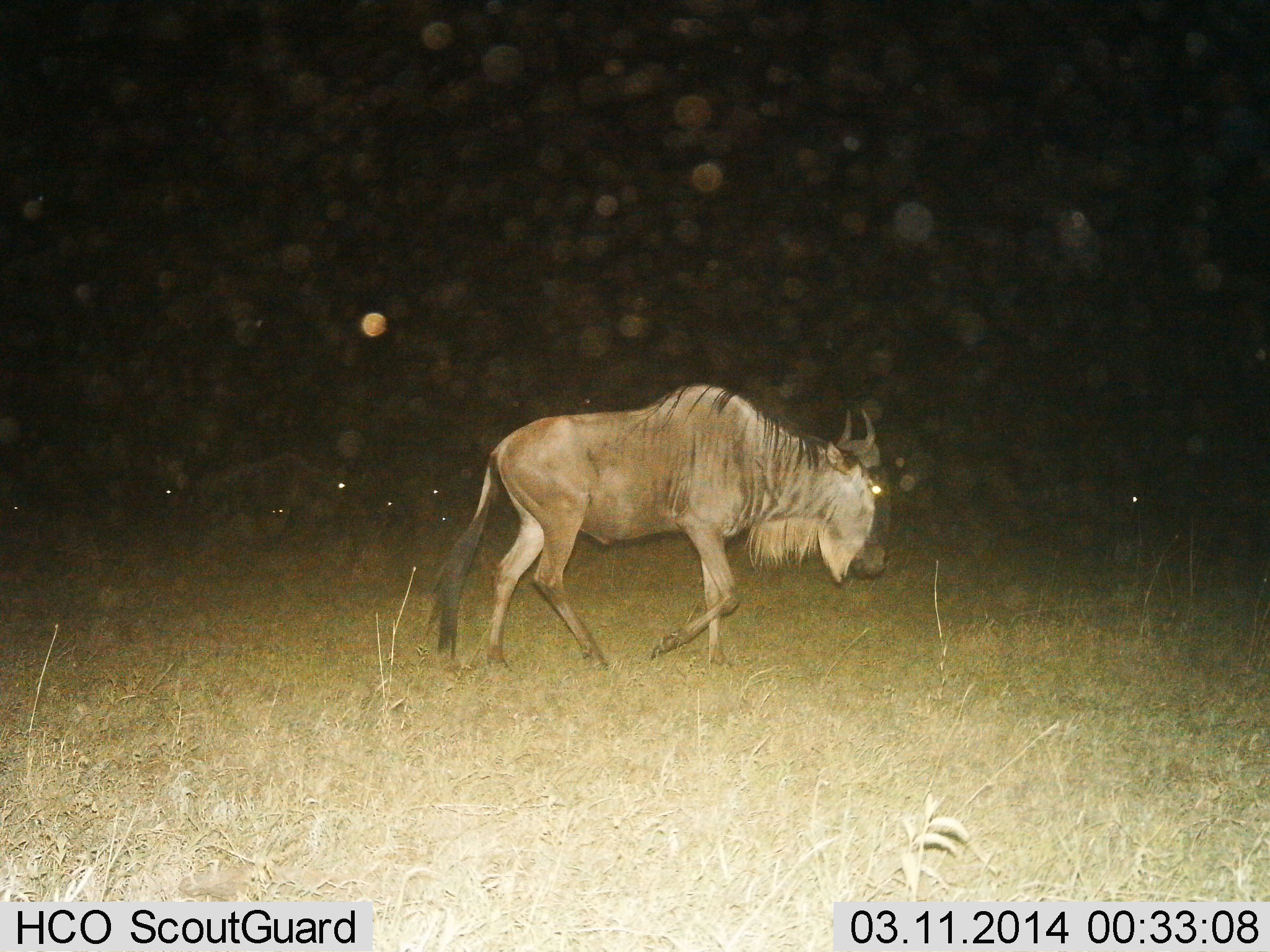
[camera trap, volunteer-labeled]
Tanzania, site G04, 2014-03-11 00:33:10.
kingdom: Animalia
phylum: Chordata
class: Mammalia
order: Artiodactyla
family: Bovidae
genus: Connochaetes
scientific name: Connochaetes taurinus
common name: blue wildebeest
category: wildebeest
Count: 1.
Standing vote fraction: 0%.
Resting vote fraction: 0%.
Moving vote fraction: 100%.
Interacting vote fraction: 0%.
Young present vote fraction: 0%.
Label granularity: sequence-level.